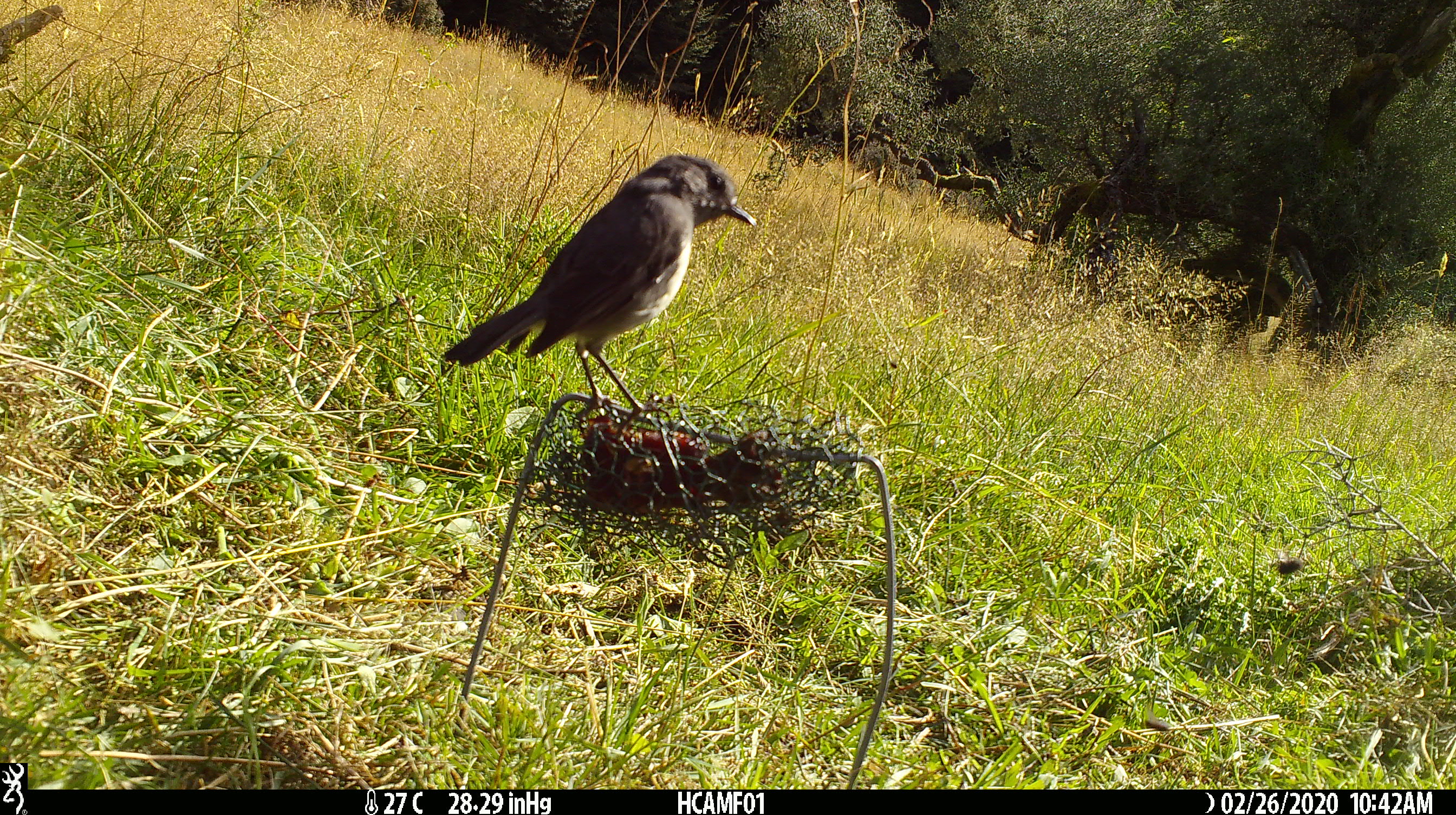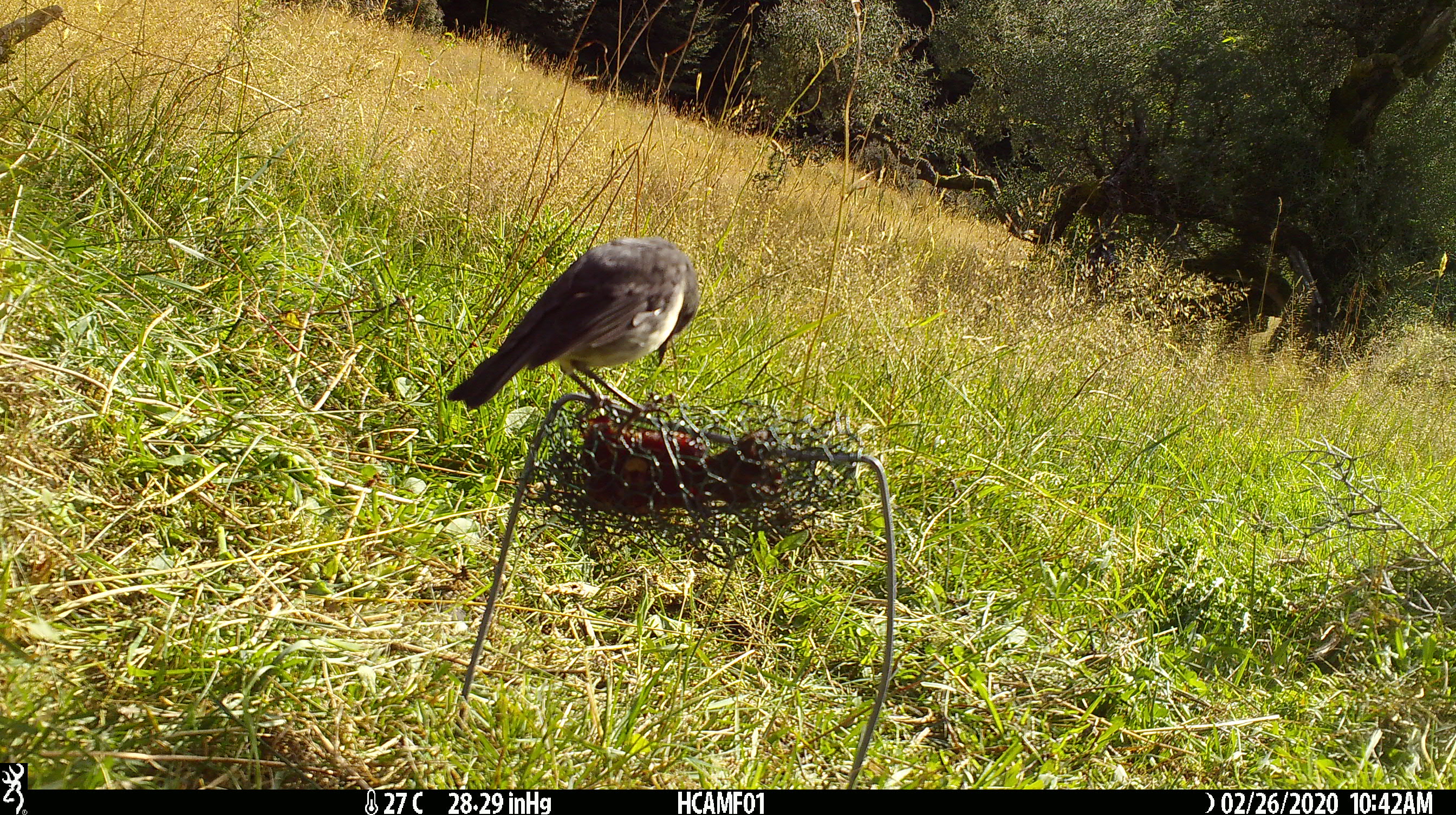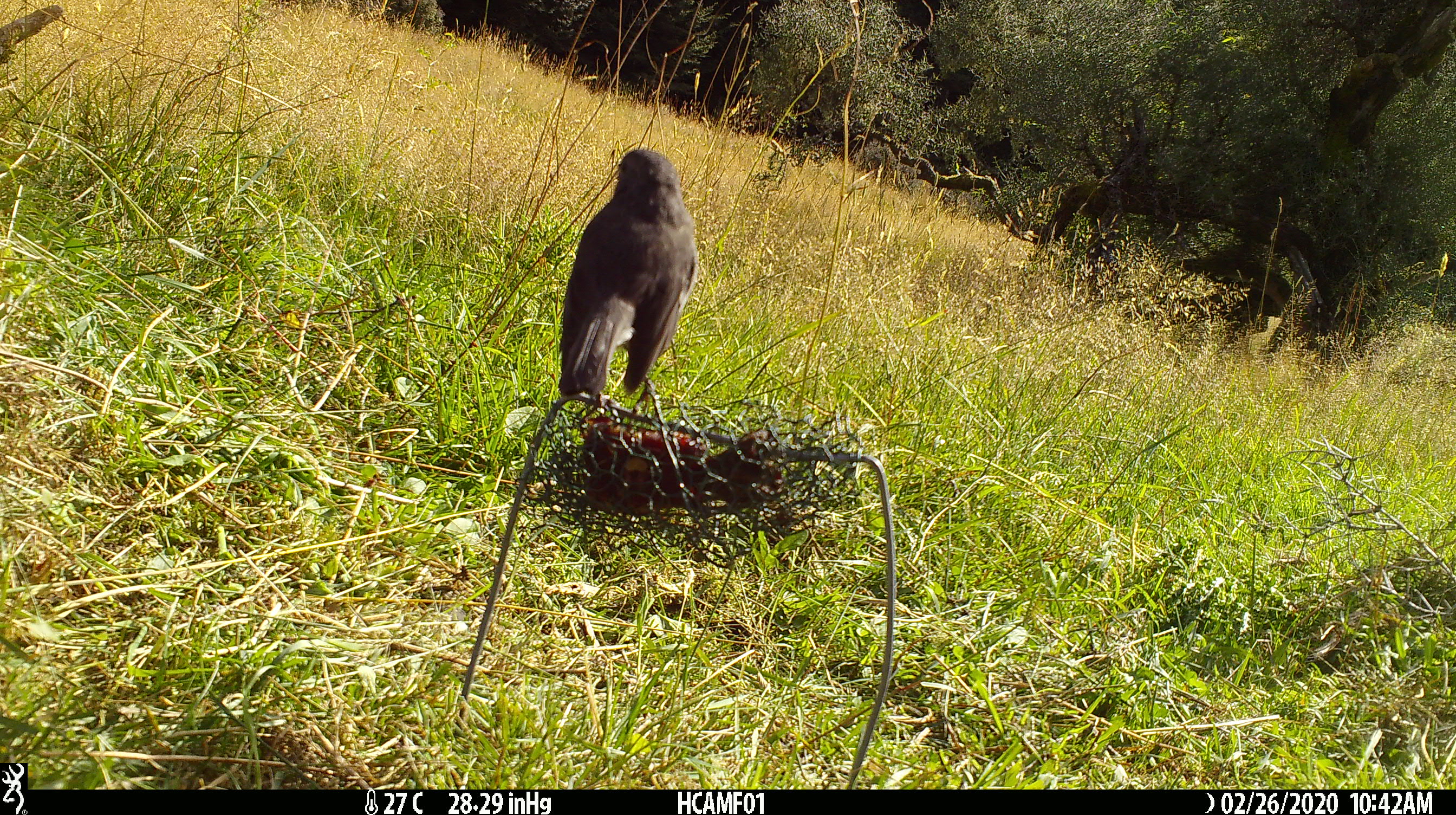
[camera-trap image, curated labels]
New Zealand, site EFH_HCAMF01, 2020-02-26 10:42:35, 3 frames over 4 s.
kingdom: Animalia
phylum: Chordata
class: Aves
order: Passeriformes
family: Petroicidae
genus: Petroica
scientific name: Petroica australis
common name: new zealand robin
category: robin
Robin (new zealand robin) (Petroica australis).